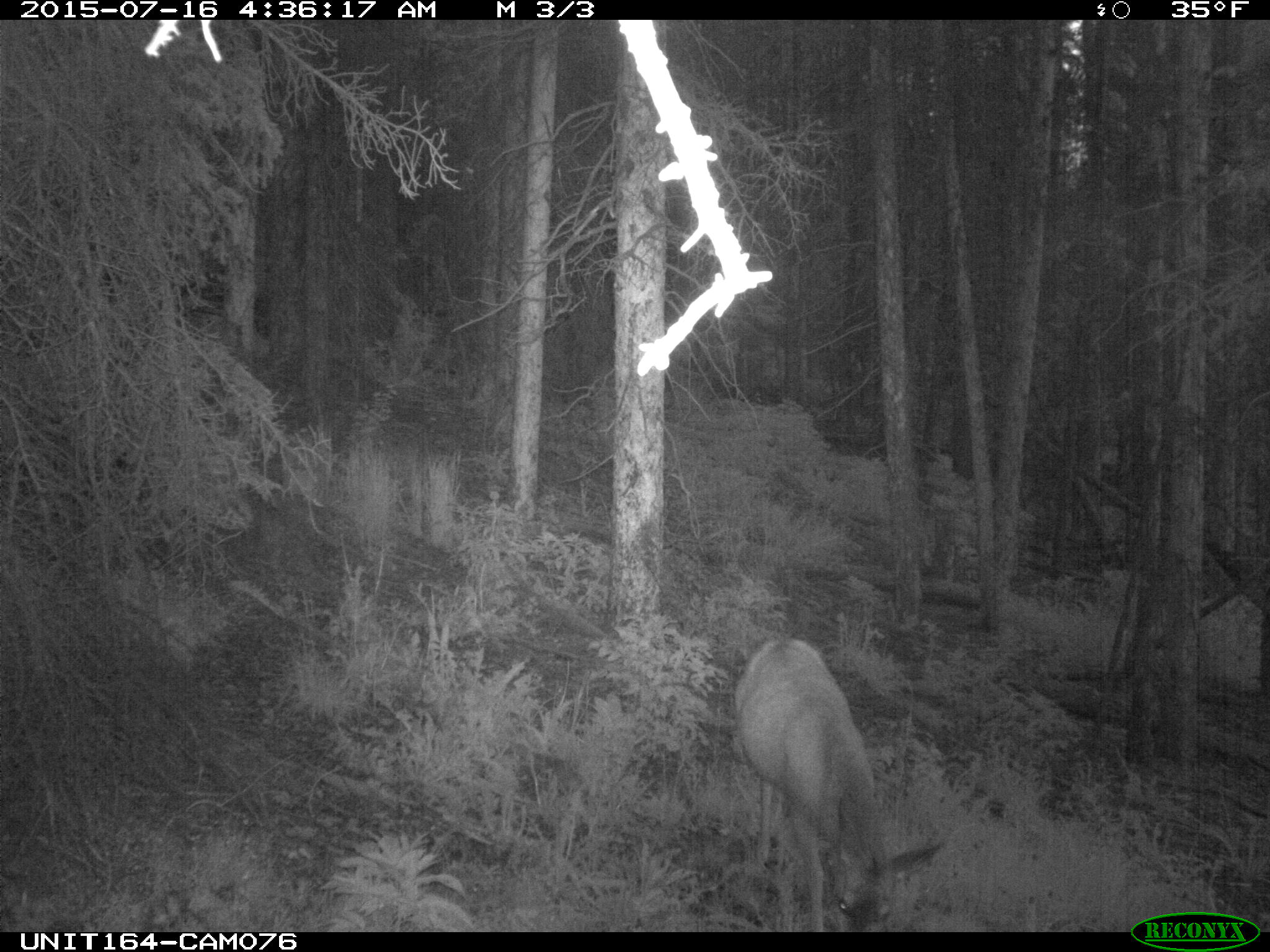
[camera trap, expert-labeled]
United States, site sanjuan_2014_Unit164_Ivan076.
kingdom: Animalia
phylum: Chordata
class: Mammalia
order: Artiodactyla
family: Cervidae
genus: Odocoileus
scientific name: Odocoileus hemionus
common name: mule deer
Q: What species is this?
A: Odocoileus hemionus (mule deer).